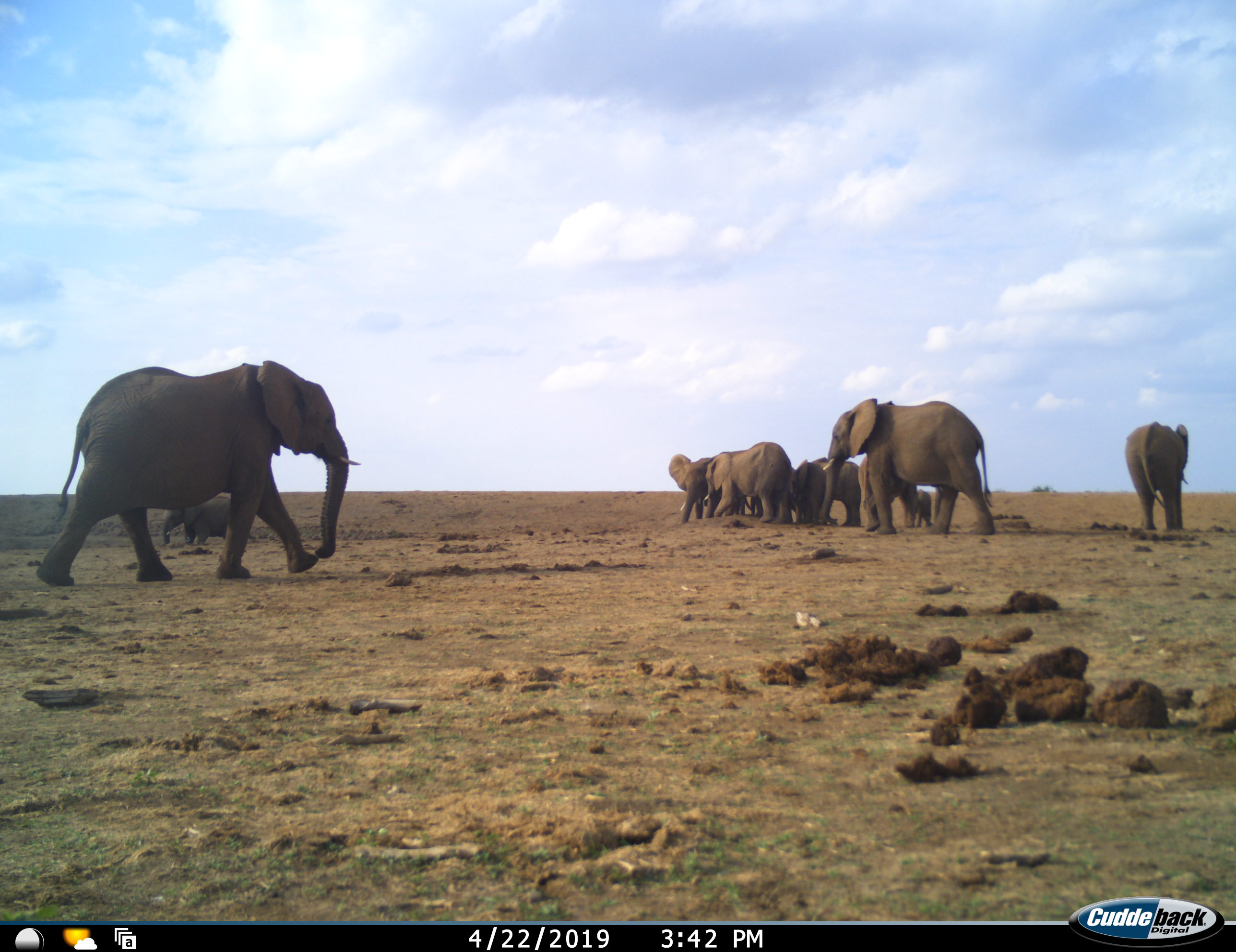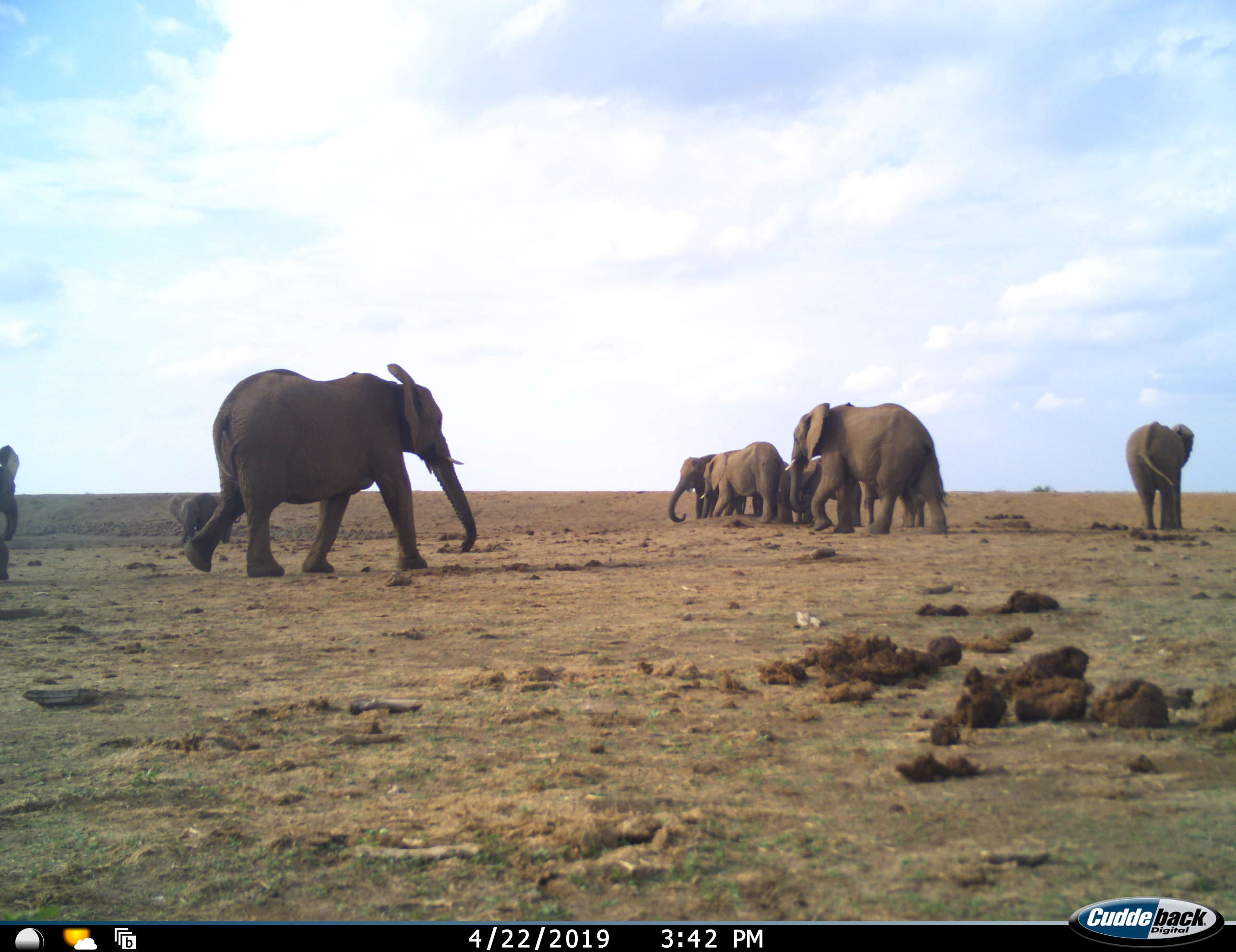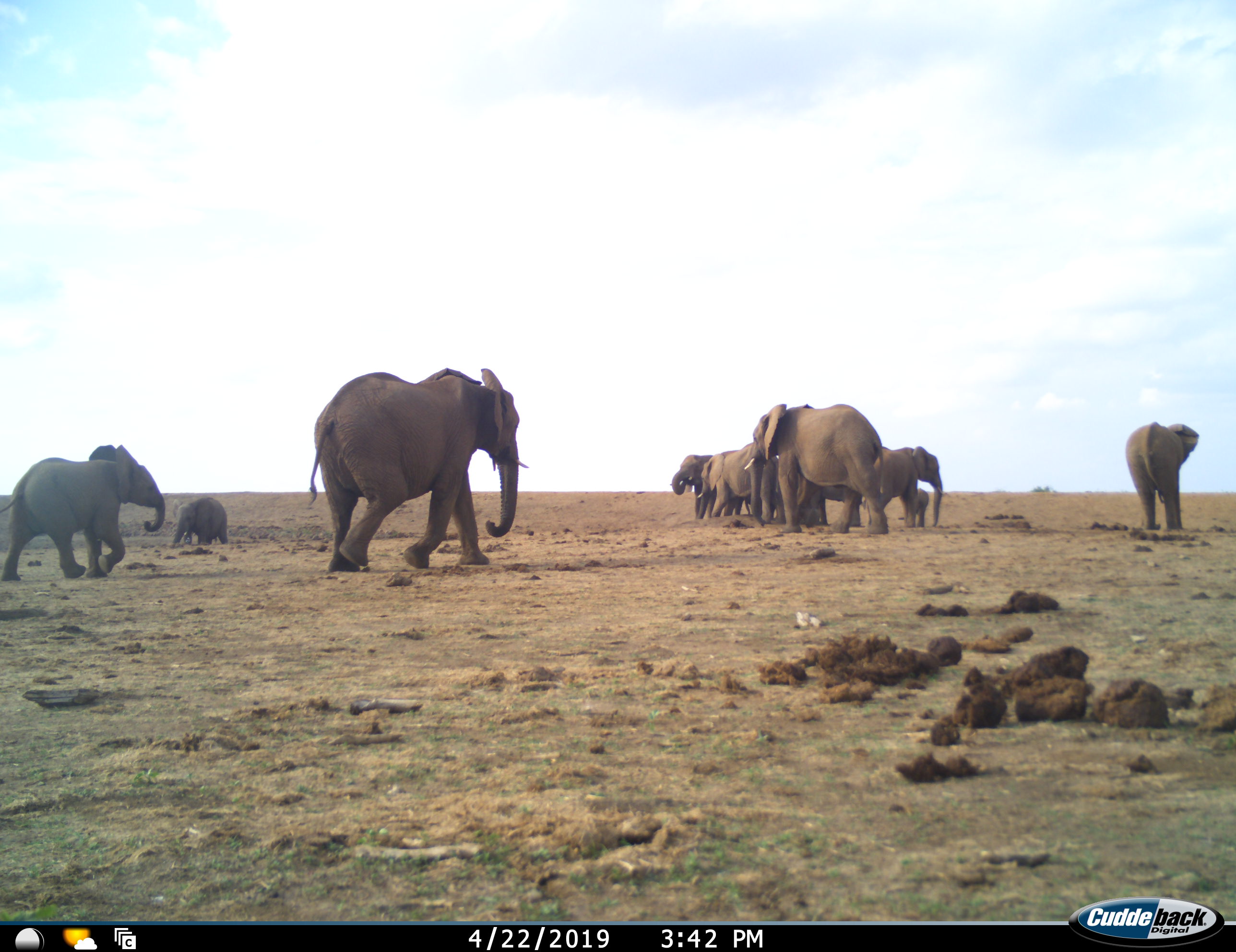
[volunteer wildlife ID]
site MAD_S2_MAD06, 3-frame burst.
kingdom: Animalia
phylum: Chordata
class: Mammalia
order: Proboscidea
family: Elephantidae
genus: Loxodonta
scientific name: Loxodonta africana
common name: african bush elephant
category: elephant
Elephant (african bush elephant) (Loxodonta africana), count 10. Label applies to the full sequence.